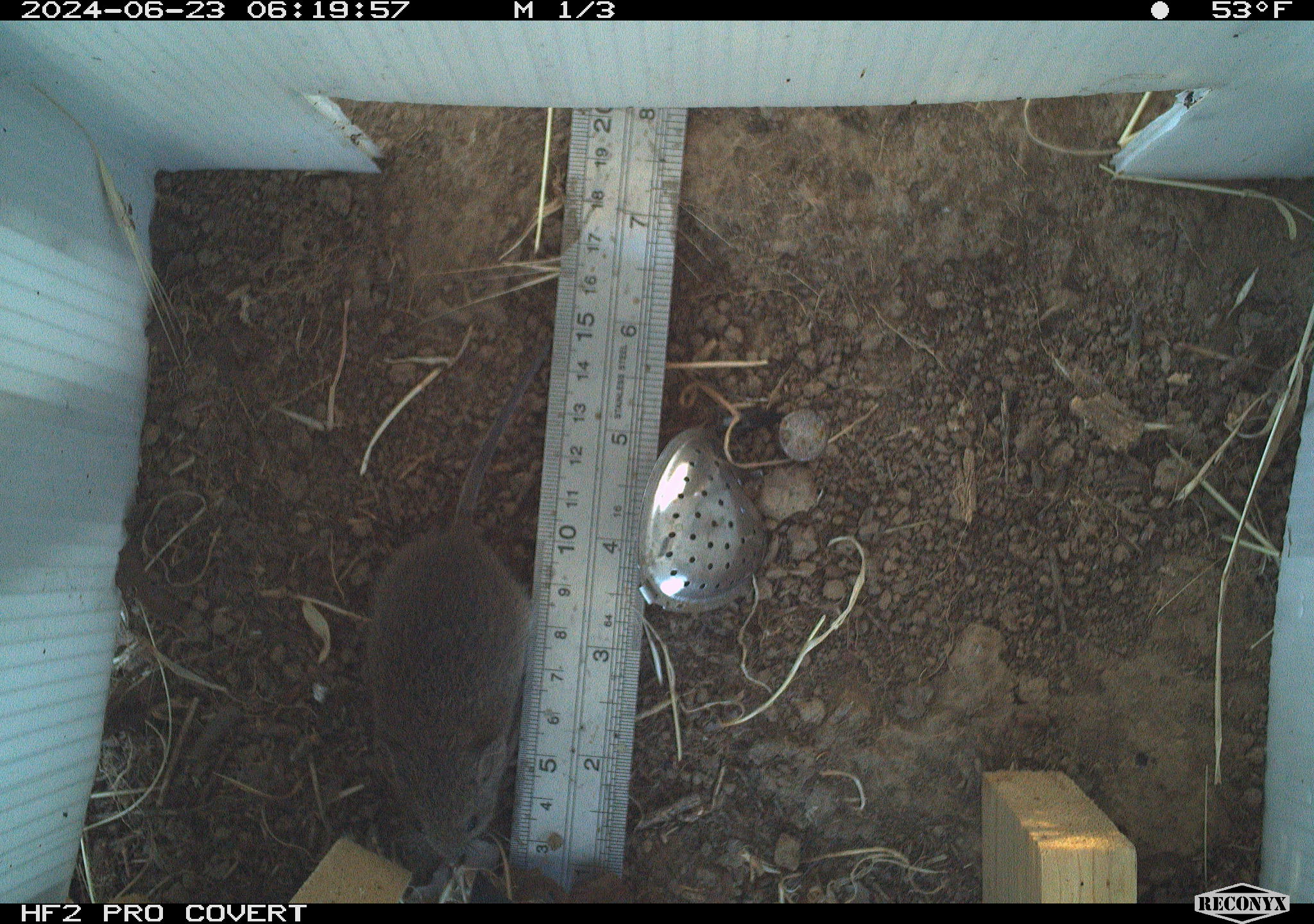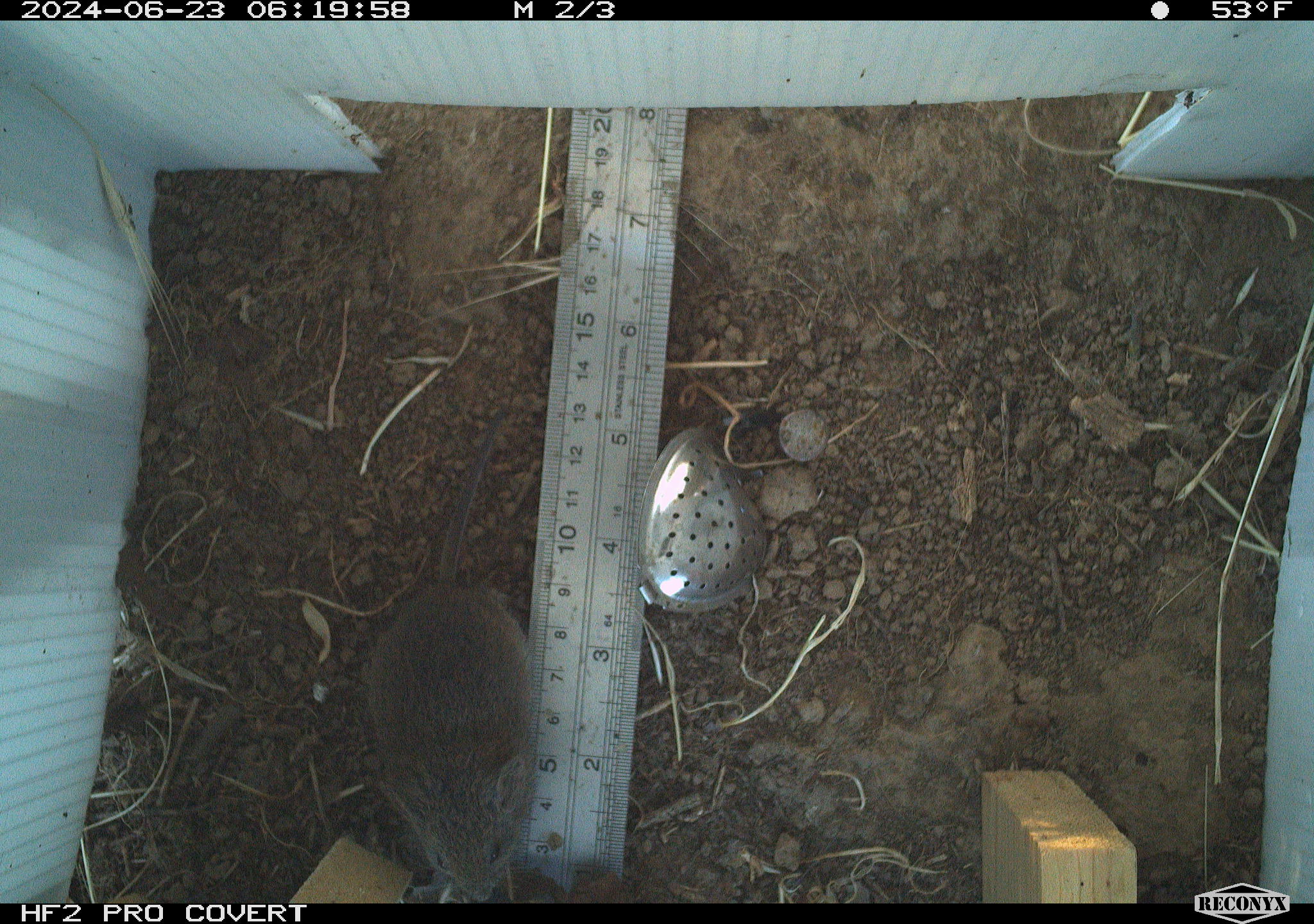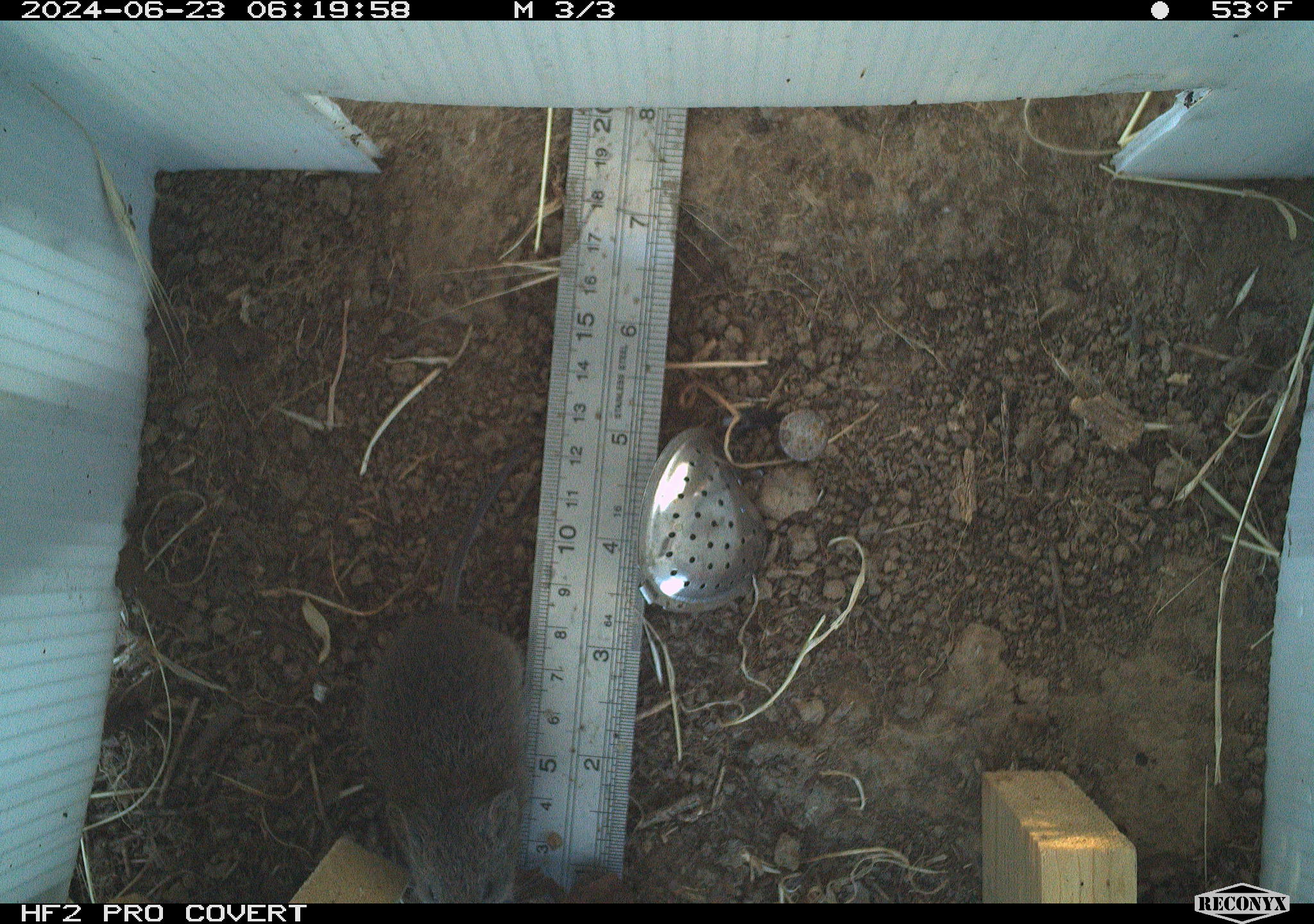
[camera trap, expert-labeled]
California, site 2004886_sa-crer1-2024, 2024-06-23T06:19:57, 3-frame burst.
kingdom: Animalia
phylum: Chordata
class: Mammalia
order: Rodentia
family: Cricetidae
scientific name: Arvicolinae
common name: voles, lemmings, and muskrats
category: arvicolinae subfamily